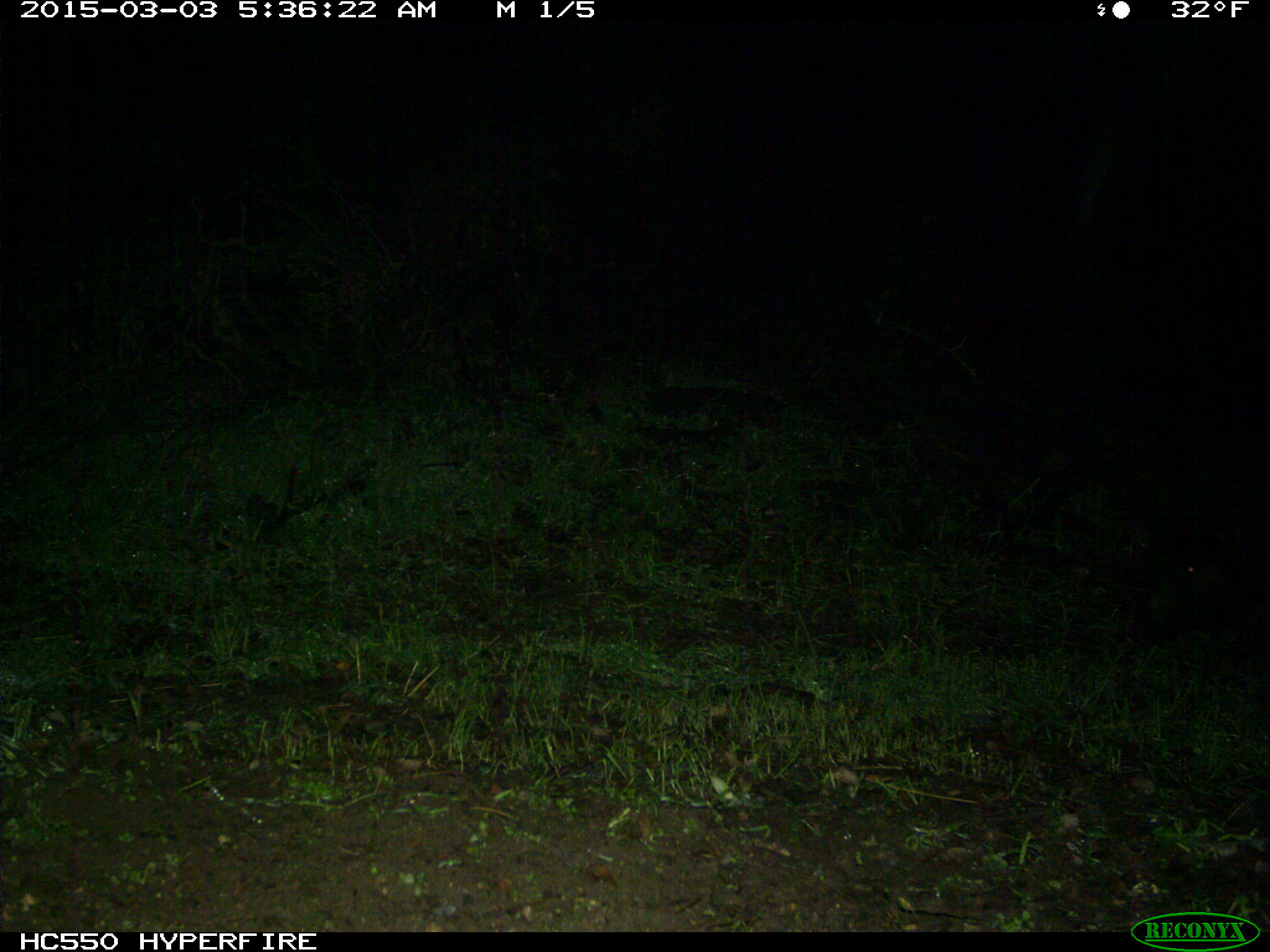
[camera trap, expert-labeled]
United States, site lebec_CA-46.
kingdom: Animalia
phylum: Chordata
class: Mammalia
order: Artiodactyla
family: Suidae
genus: Sus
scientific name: Sus scrofa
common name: wild boar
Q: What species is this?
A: Sus scrofa (wild boar).